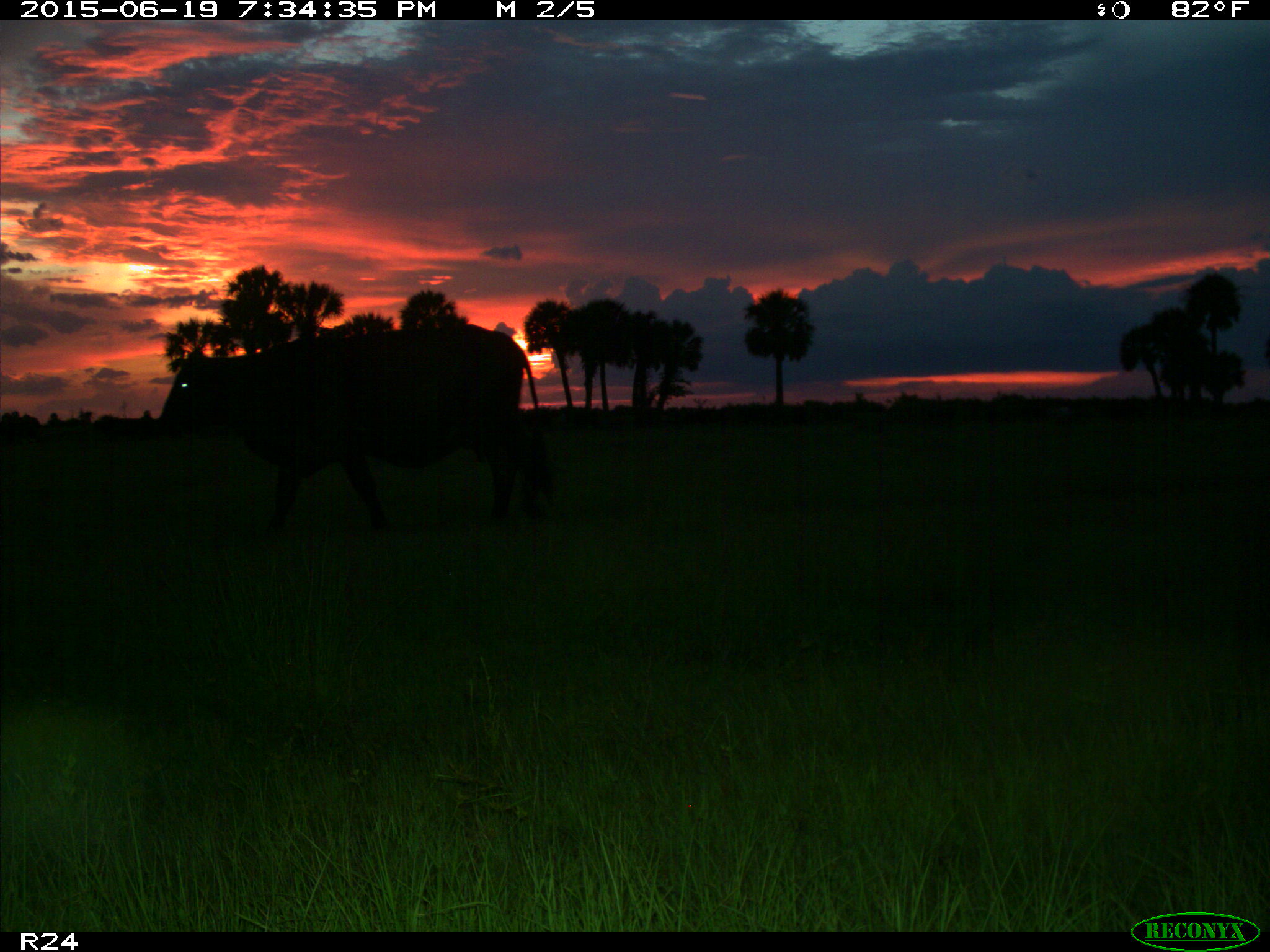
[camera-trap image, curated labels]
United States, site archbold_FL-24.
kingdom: Animalia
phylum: Chordata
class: Mammalia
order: Artiodactyla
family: Bovidae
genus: Bos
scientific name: Bos taurus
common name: domestic cow